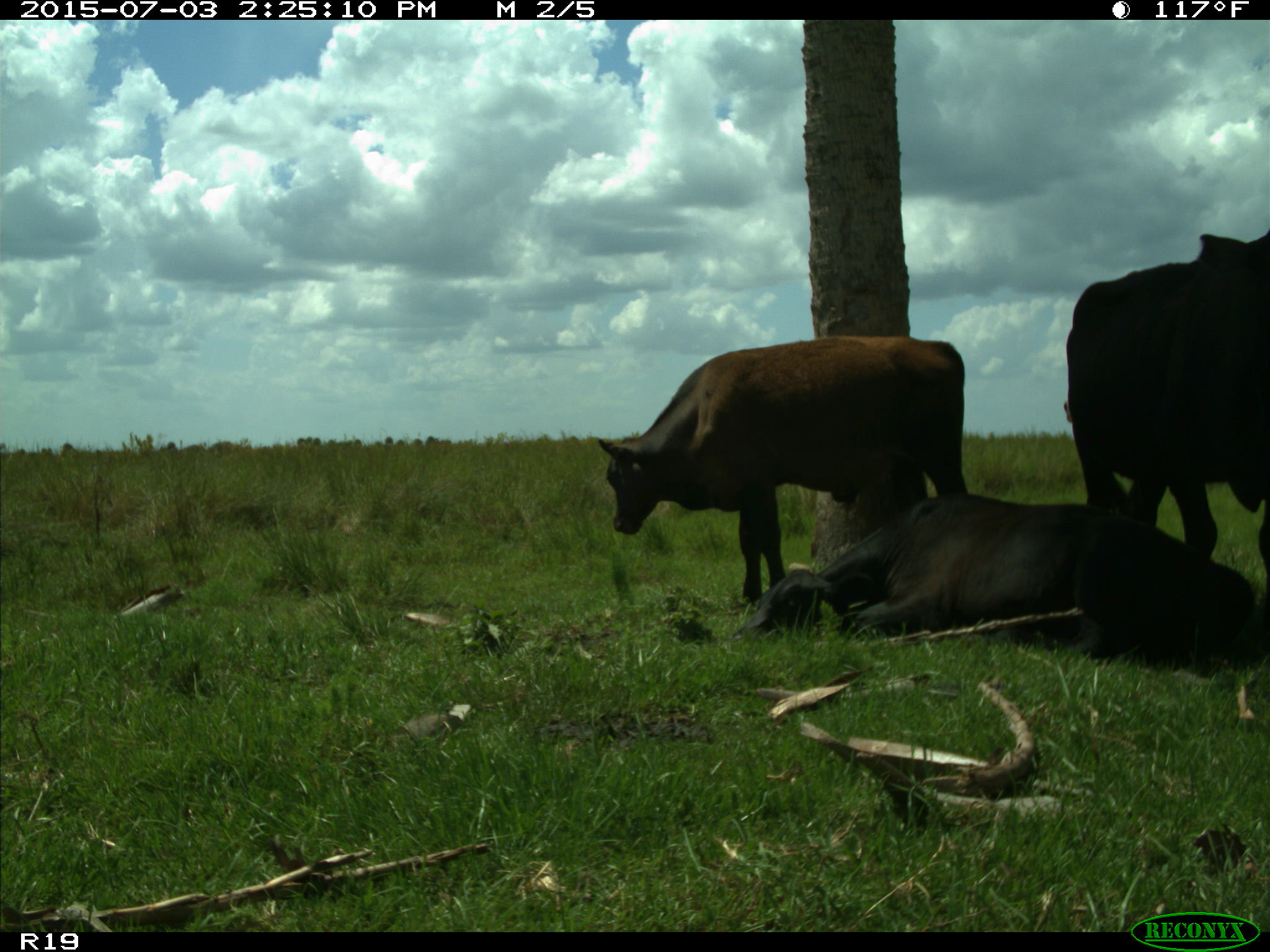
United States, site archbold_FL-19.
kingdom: Animalia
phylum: Chordata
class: Mammalia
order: Artiodactyla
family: Bovidae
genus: Bos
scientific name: Bos taurus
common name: domestic cow